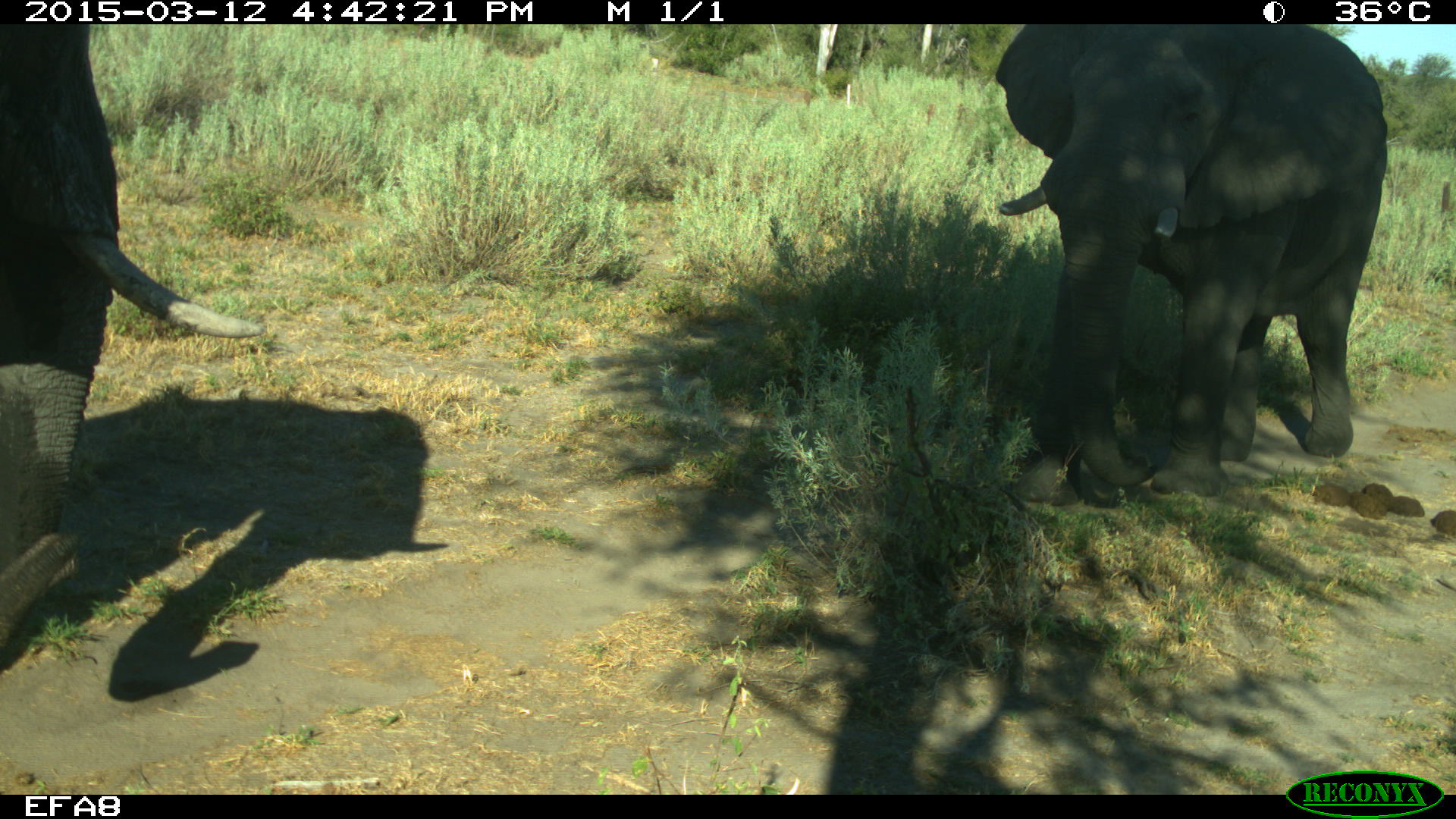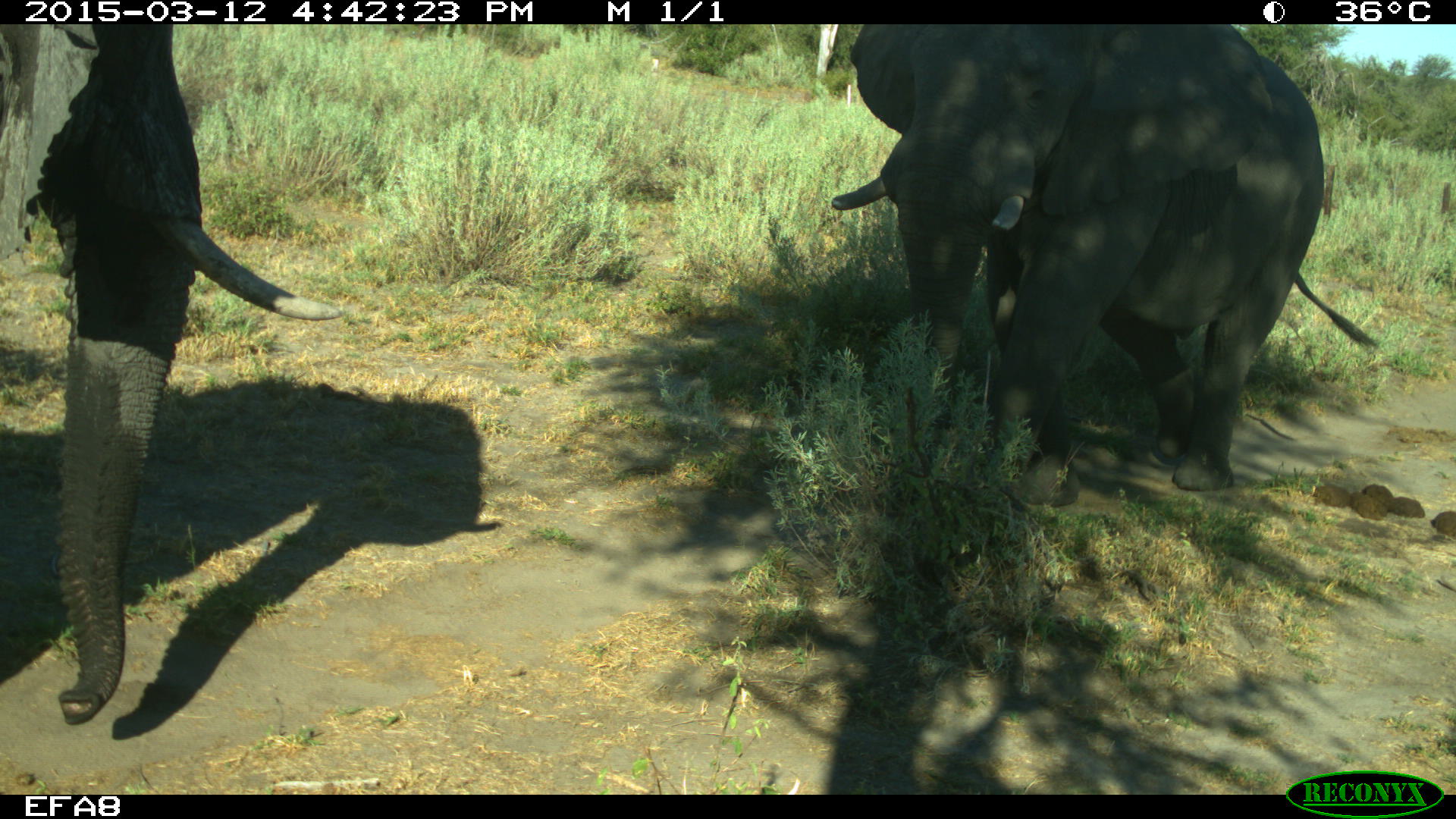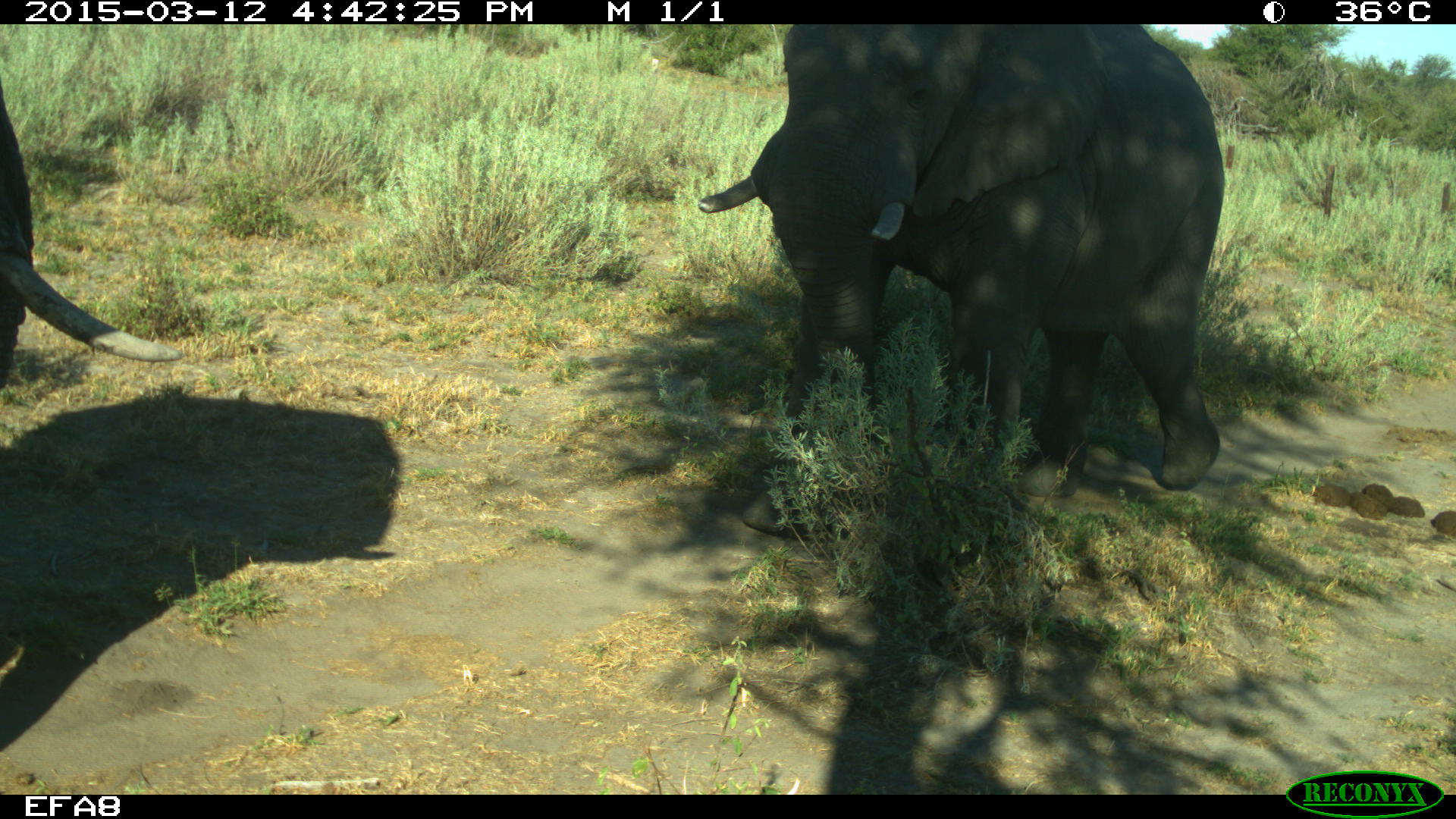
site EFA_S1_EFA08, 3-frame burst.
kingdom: Animalia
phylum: Chordata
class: Mammalia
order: Proboscidea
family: Elephantidae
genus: Loxodonta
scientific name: Loxodonta africana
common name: african bush elephant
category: elephant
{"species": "elephant (african bush elephant) (Loxodonta africana)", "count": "2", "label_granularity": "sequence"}